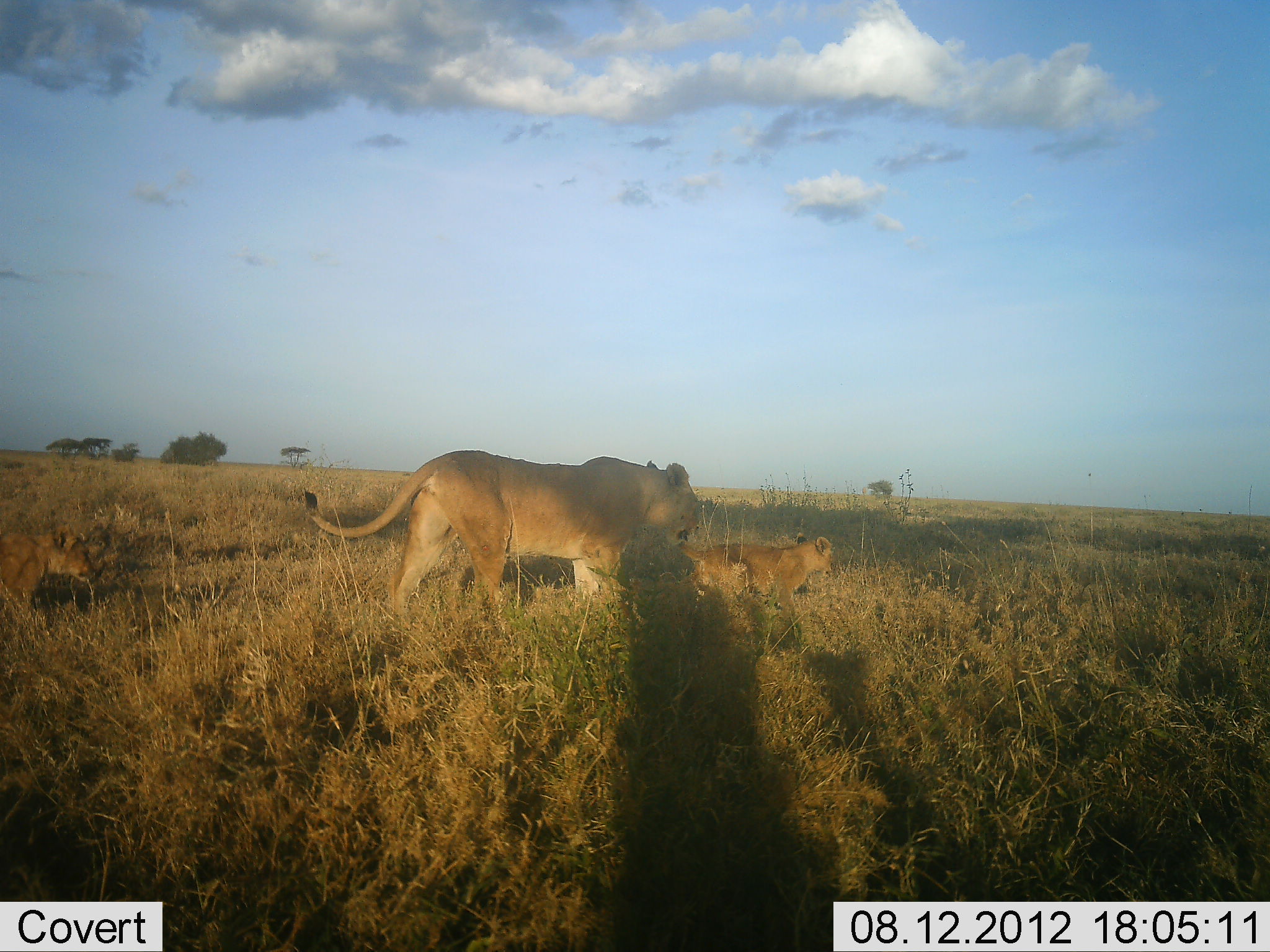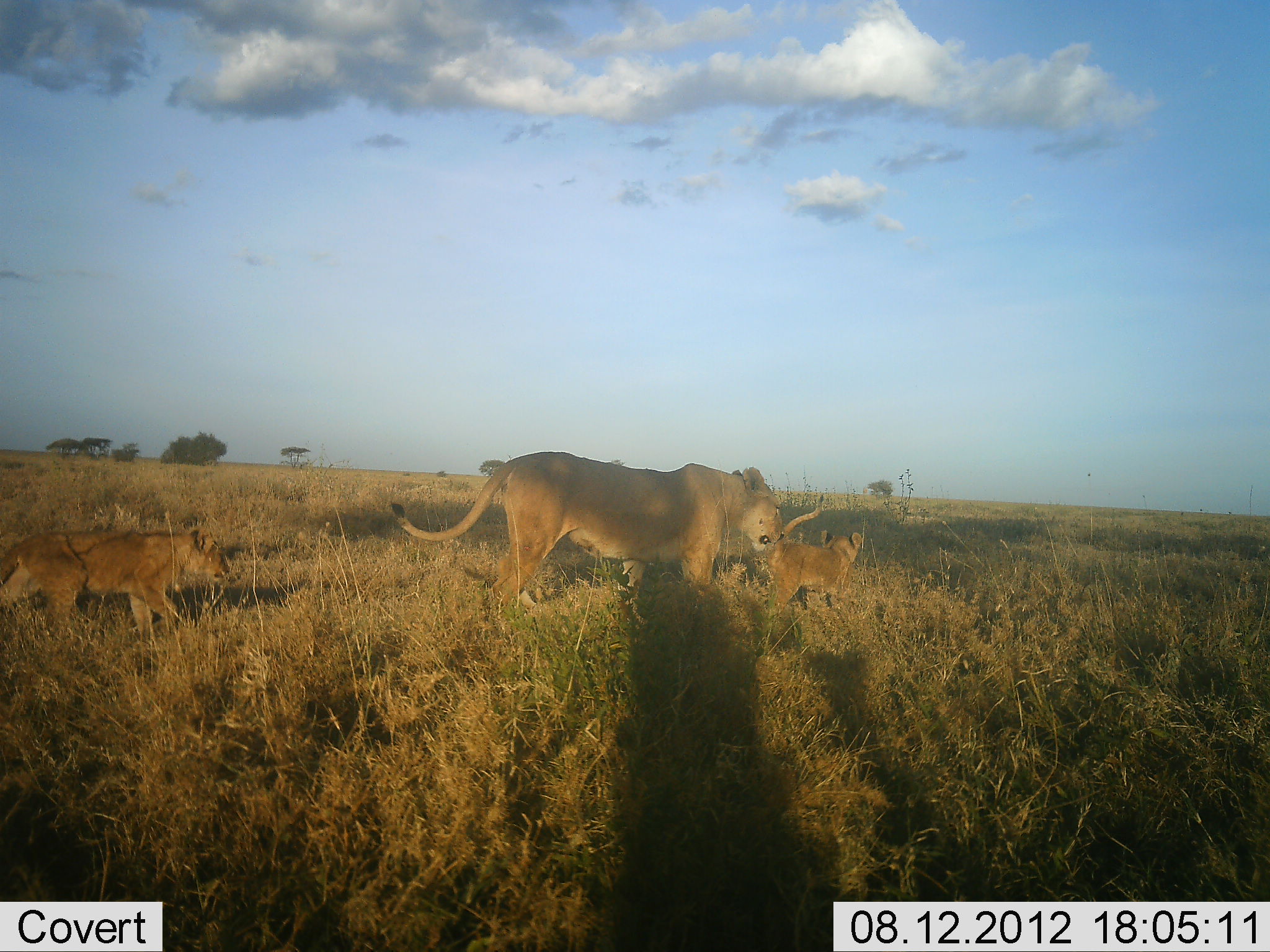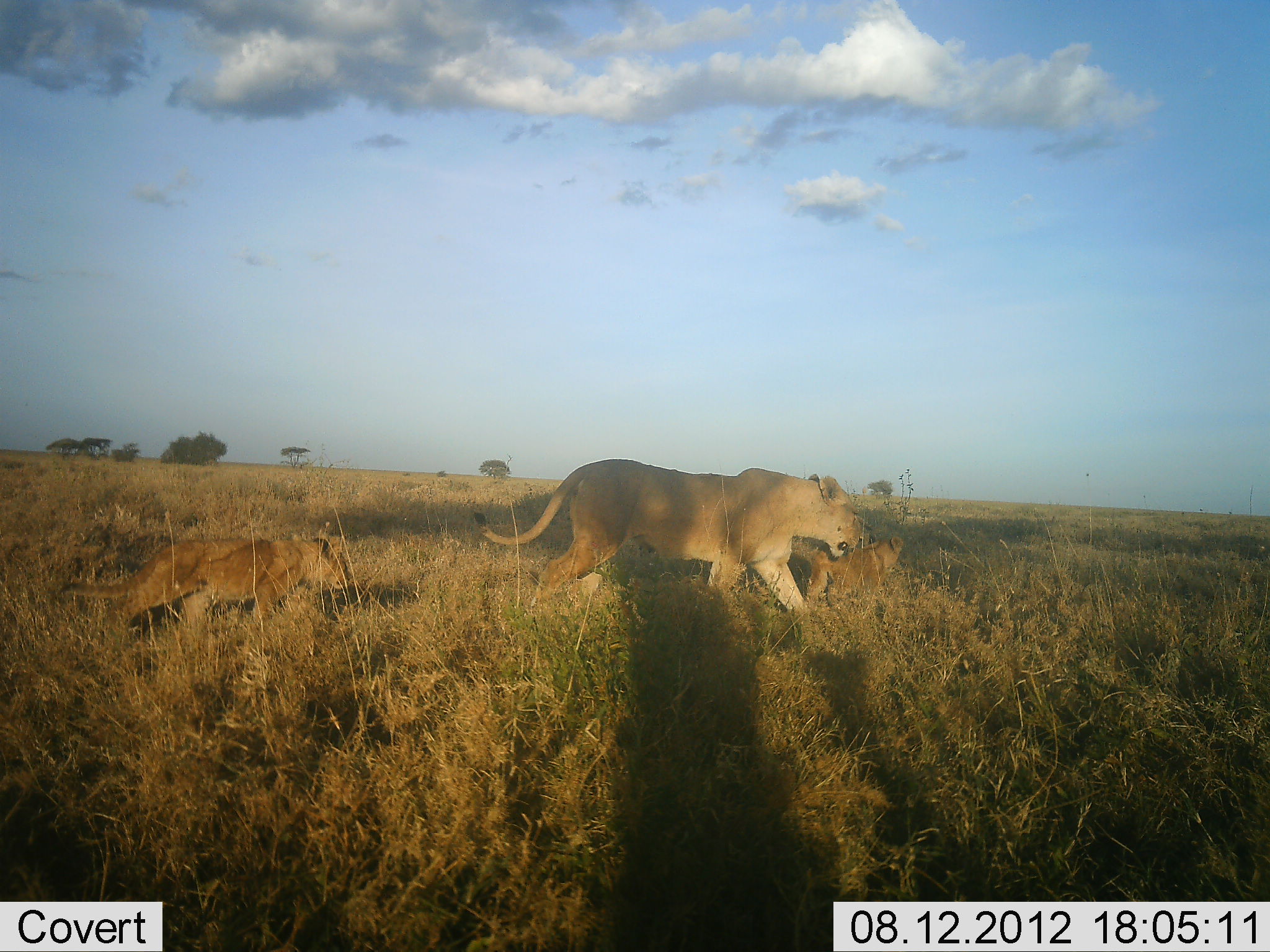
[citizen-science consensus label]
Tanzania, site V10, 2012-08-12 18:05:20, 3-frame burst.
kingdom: Animalia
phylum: Chordata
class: Mammalia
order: Carnivora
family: Felidae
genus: Panthera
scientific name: Panthera leo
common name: lion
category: lionfemale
Lionfemale (lion) (Panthera leo), count 3. Behavior (volunteer vote fractions): standing 10%, resting 0%, moving 90%, interacting 0%. Young present (vote fraction): 90%. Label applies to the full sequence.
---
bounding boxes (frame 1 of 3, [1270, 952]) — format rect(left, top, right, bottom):
animal: rect(301, 446, 702, 612); rect(679, 534, 835, 620); rect(2, 524, 101, 616)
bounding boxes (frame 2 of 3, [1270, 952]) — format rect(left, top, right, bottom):
animal: rect(387, 449, 787, 615); rect(2, 529, 231, 643); rect(770, 496, 862, 615)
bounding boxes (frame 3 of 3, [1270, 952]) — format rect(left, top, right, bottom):
animal: rect(472, 457, 867, 623); rect(59, 537, 354, 635); rect(803, 536, 906, 621)